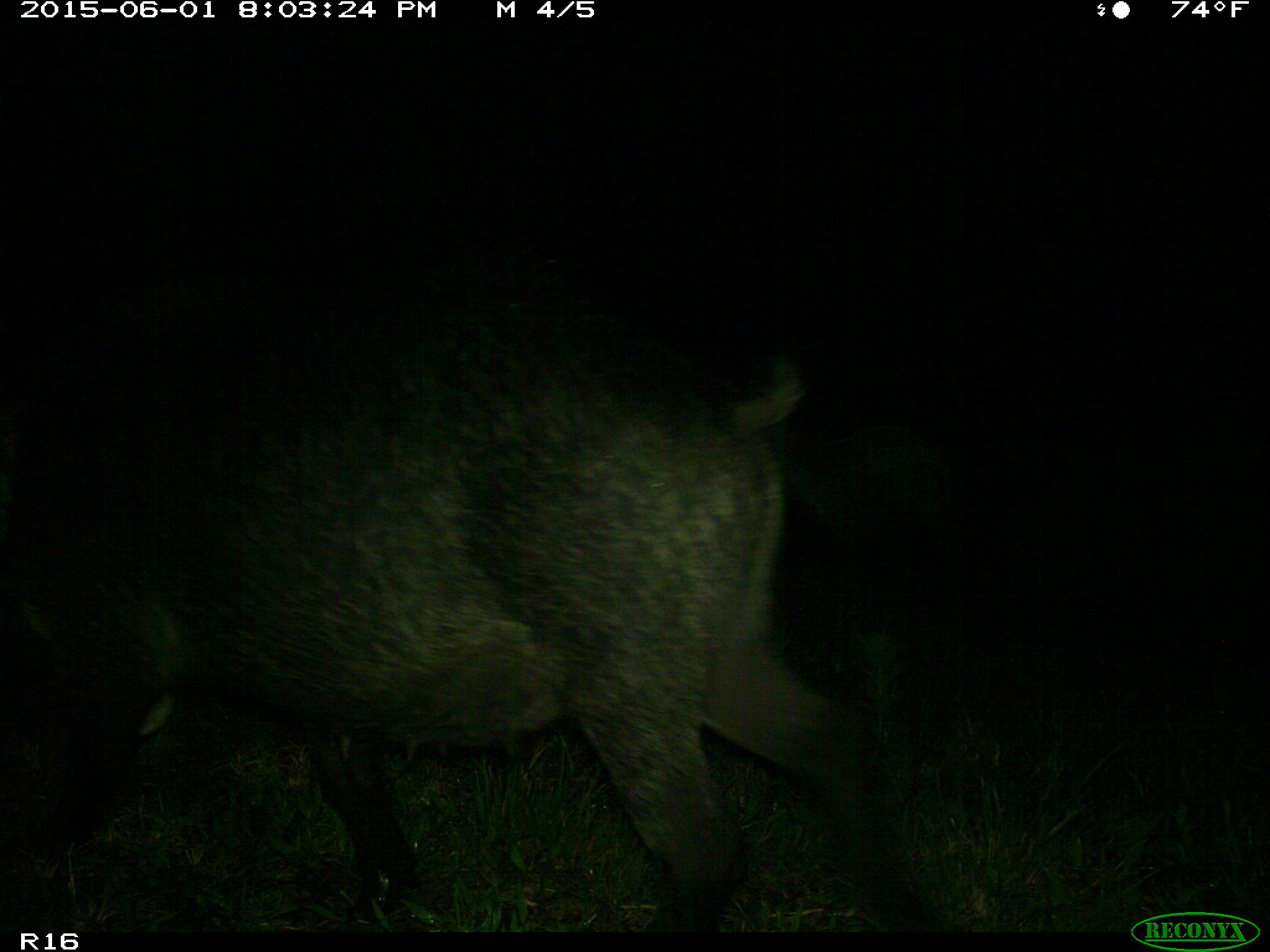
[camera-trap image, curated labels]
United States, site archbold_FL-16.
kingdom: Animalia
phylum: Chordata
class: Mammalia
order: Artiodactyla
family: Suidae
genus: Sus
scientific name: Sus scrofa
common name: wild boar